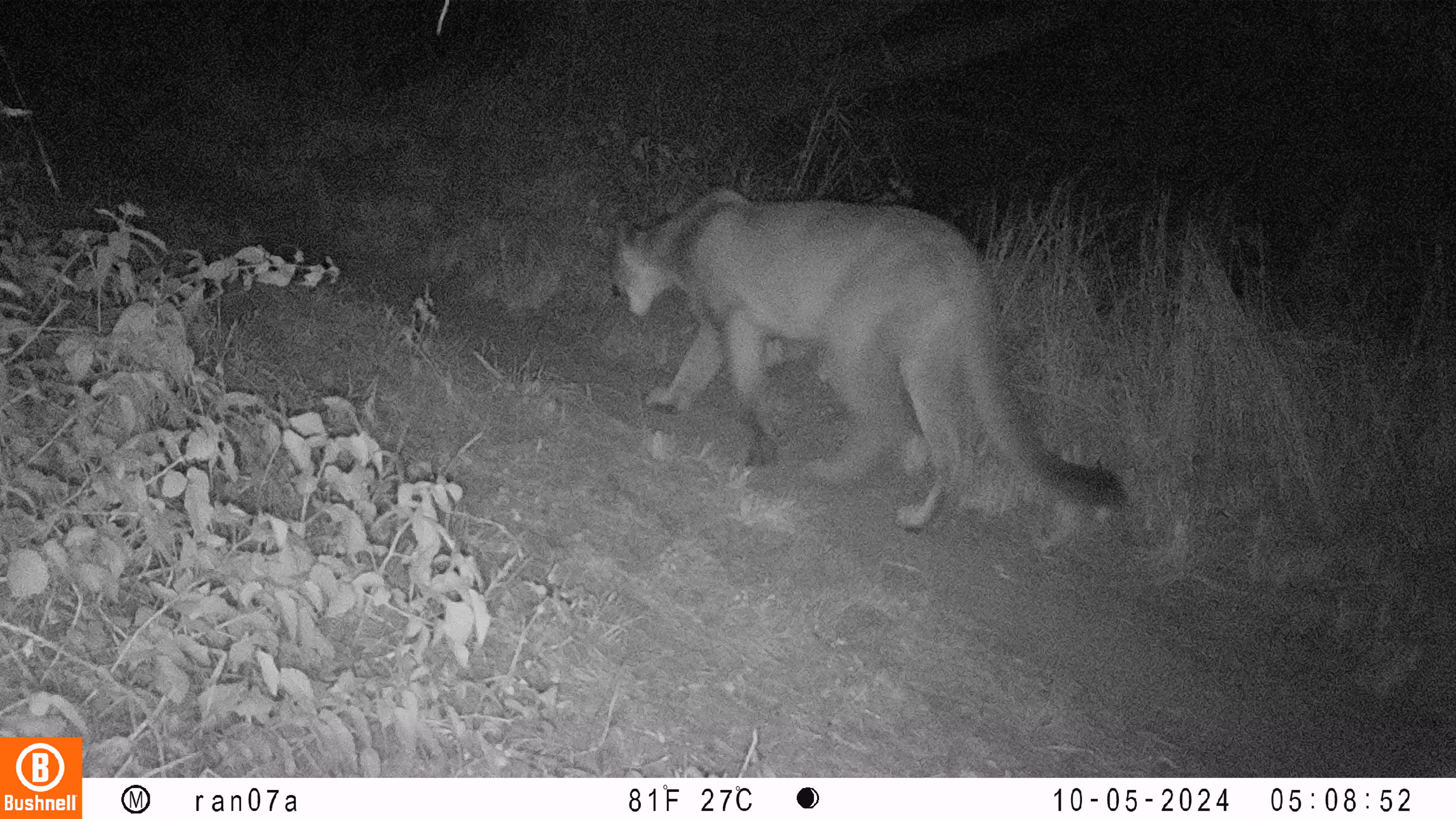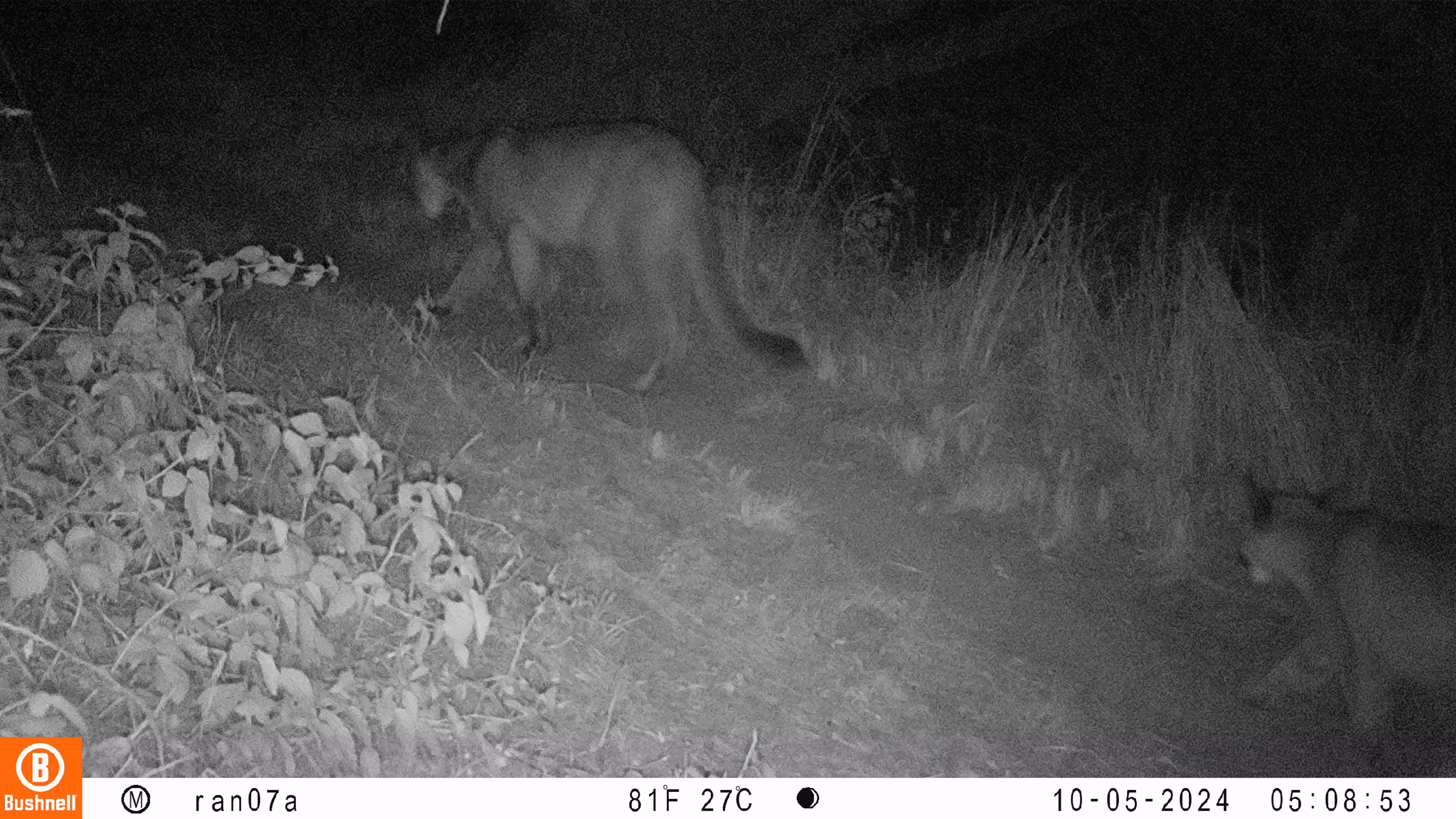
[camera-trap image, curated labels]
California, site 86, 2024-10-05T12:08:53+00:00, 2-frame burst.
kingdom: Animalia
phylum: Chordata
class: Mammalia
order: Carnivora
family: Felidae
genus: Puma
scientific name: Puma concolor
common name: puma